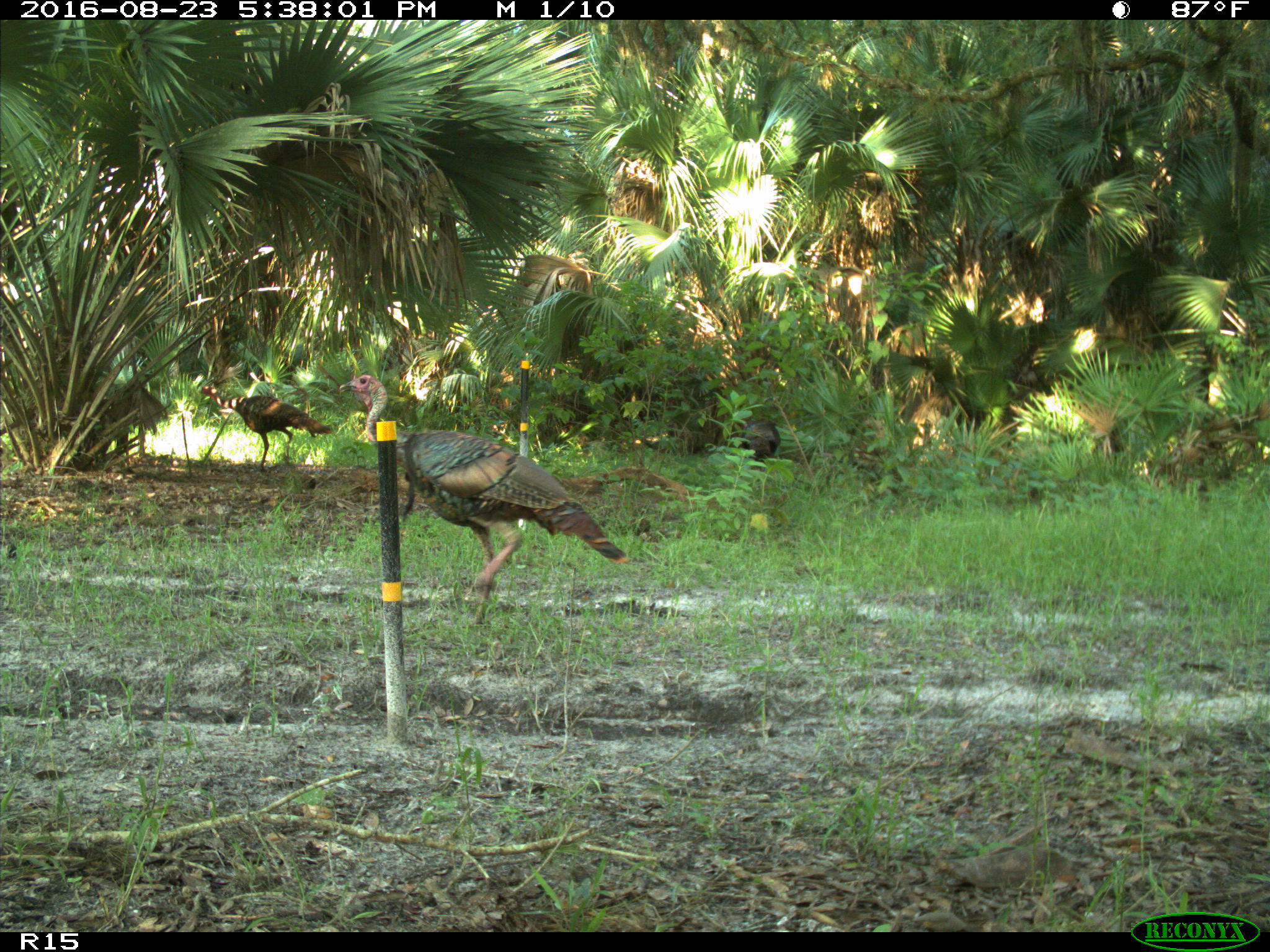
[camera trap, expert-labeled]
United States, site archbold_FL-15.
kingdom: Animalia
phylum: Chordata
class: Aves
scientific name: Aves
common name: birds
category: unidentified bird